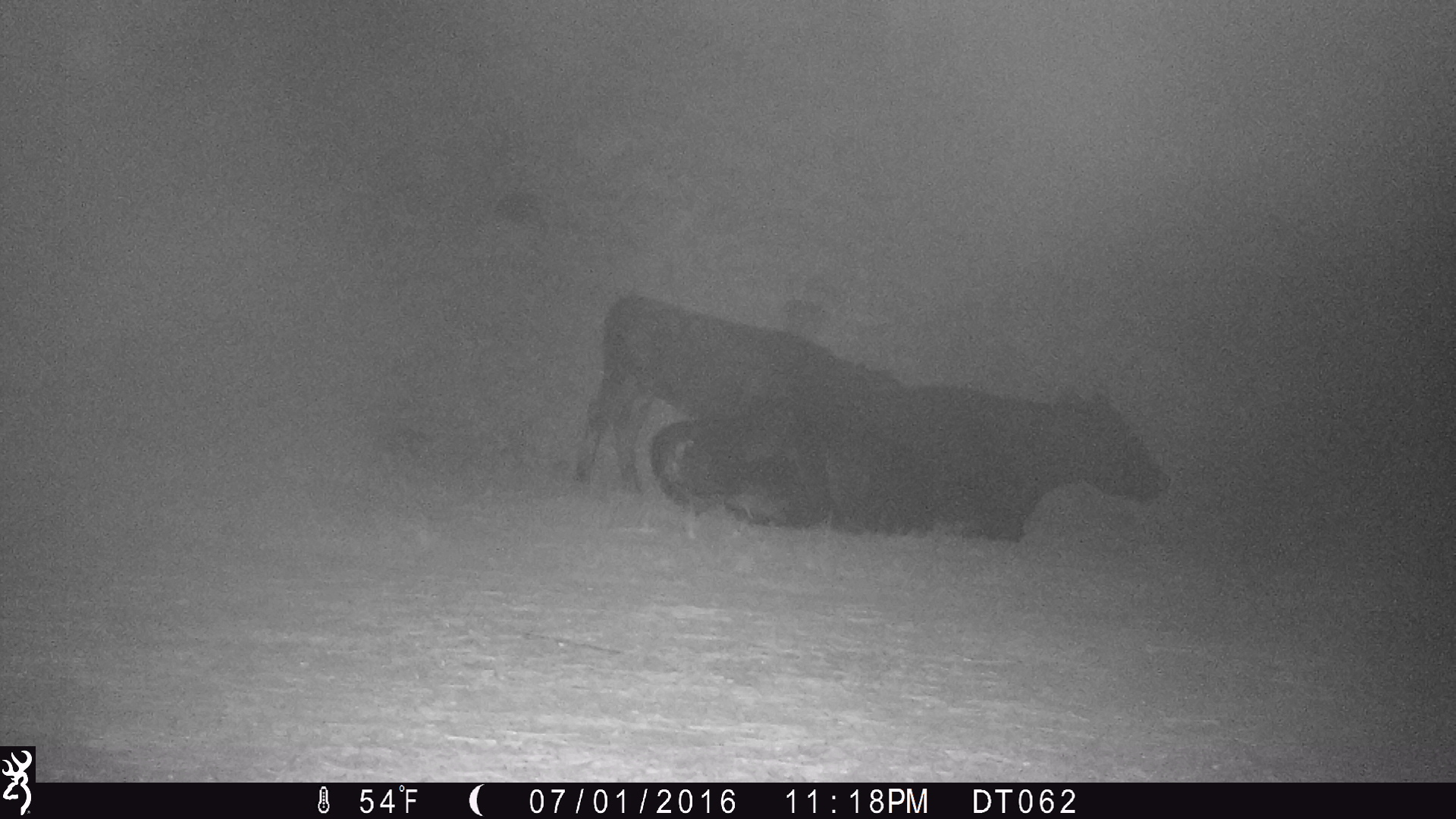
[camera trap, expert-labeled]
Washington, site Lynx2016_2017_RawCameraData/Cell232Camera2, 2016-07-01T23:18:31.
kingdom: Animalia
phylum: Chordata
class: Mammalia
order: Artiodactyla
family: Bovidae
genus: Bos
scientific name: Bos taurus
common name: domestic cattle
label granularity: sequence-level